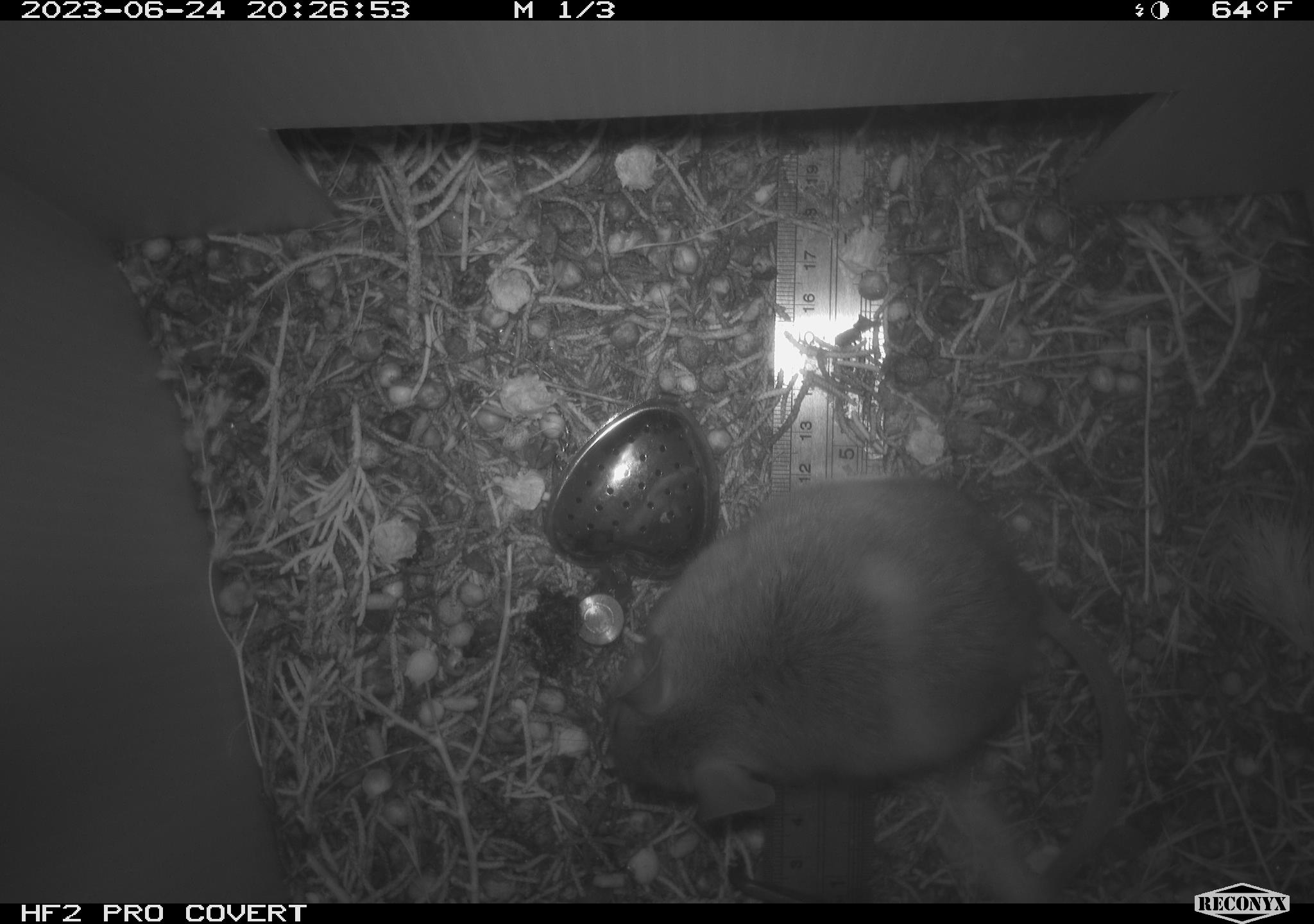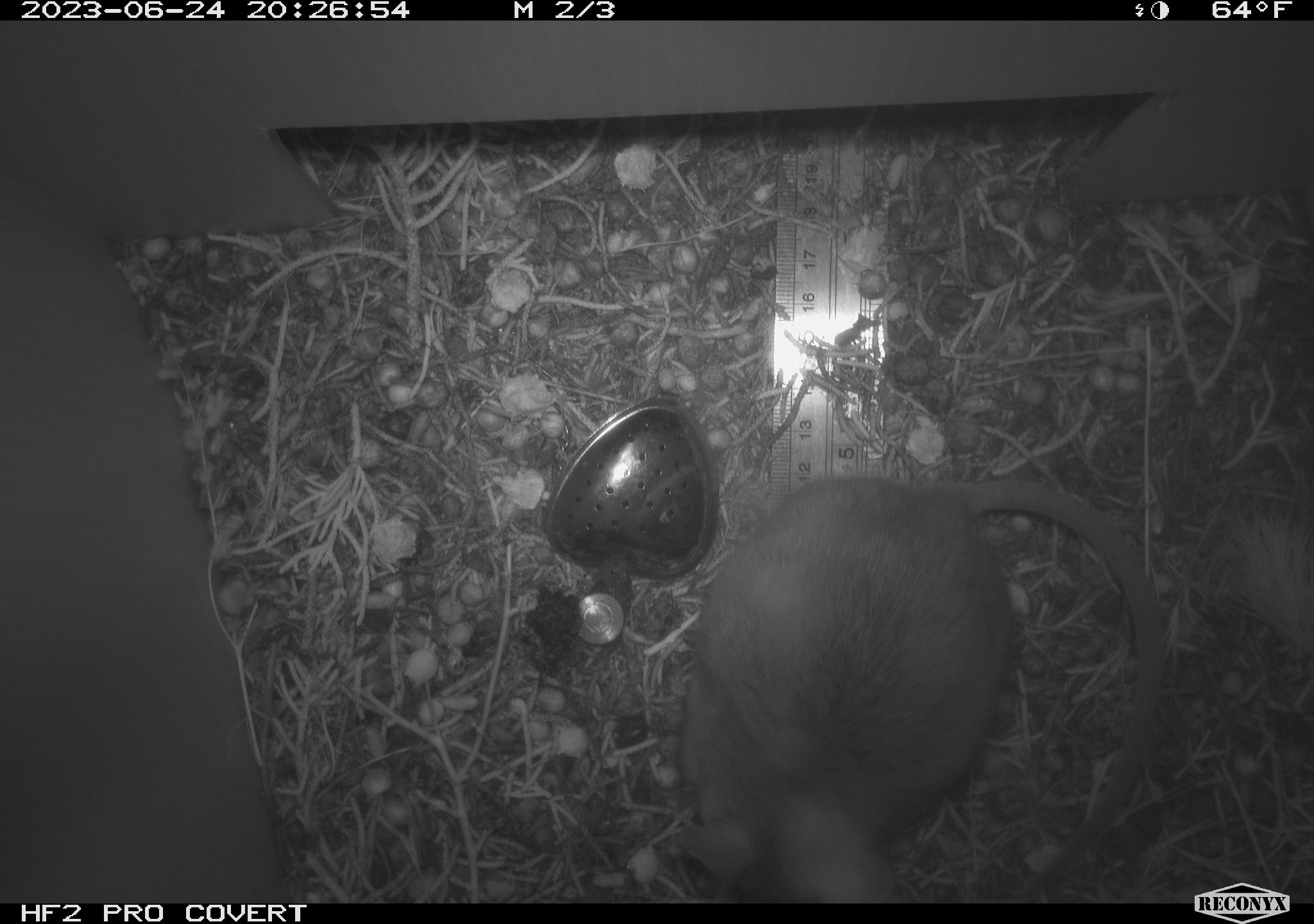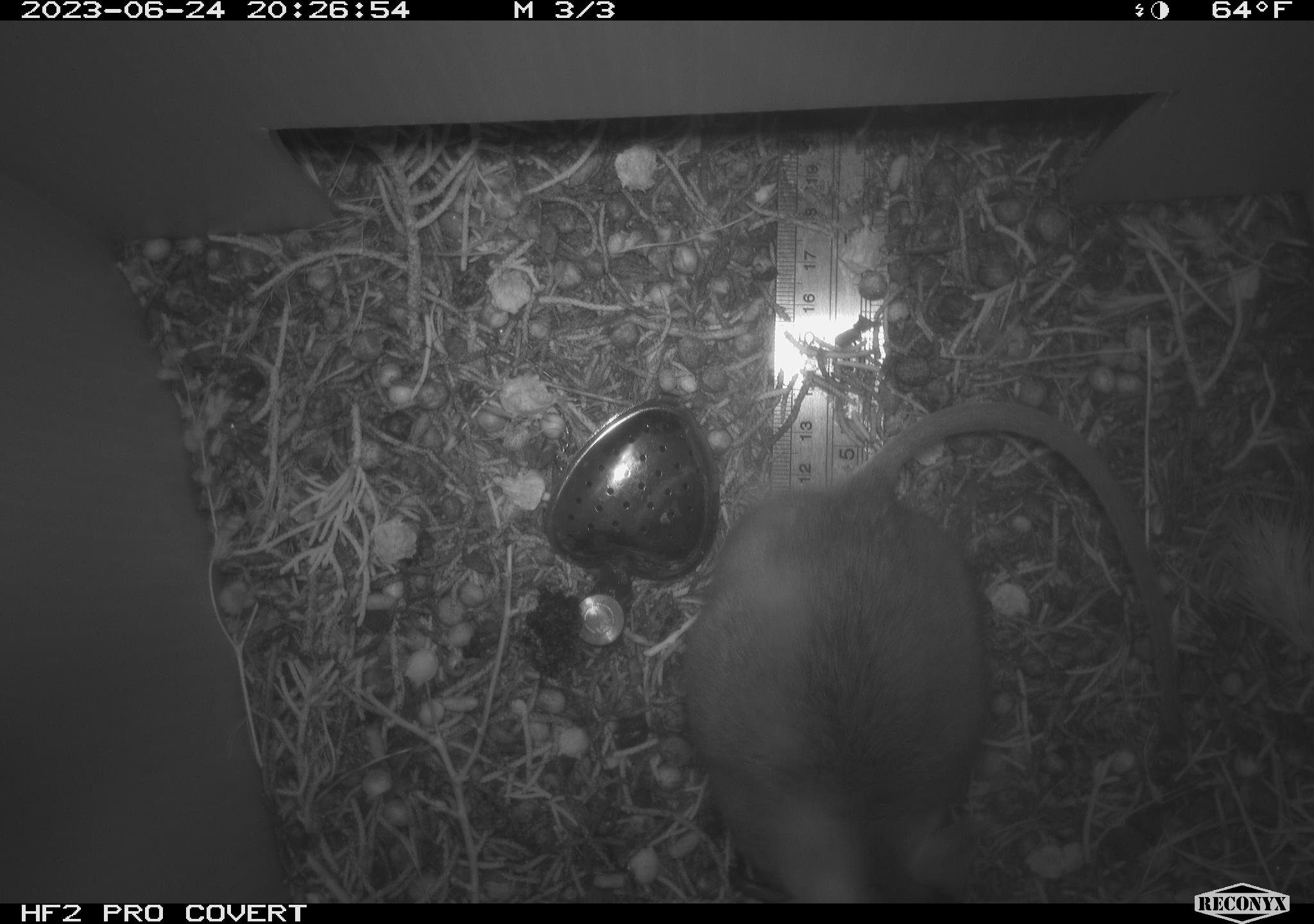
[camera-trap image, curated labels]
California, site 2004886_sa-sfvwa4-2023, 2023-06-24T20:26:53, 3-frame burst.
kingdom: Animalia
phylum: Chordata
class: Mammalia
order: Rodentia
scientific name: Rodentia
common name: mouse species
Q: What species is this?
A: Mouse species (Rodentia).